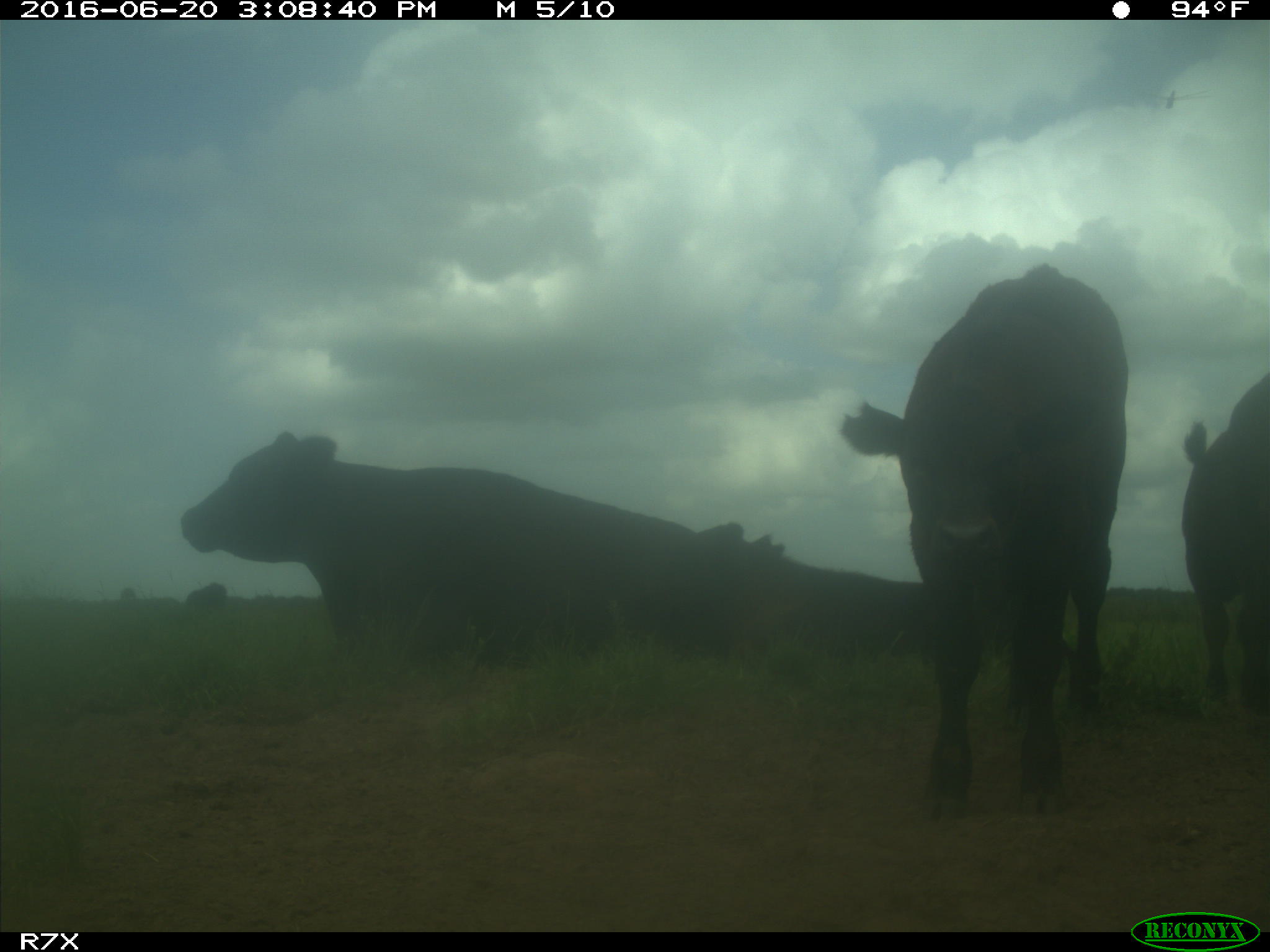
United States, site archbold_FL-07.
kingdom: Animalia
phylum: Chordata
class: Mammalia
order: Artiodactyla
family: Bovidae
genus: Bos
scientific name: Bos taurus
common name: domestic cow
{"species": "Bos taurus (domestic cow)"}